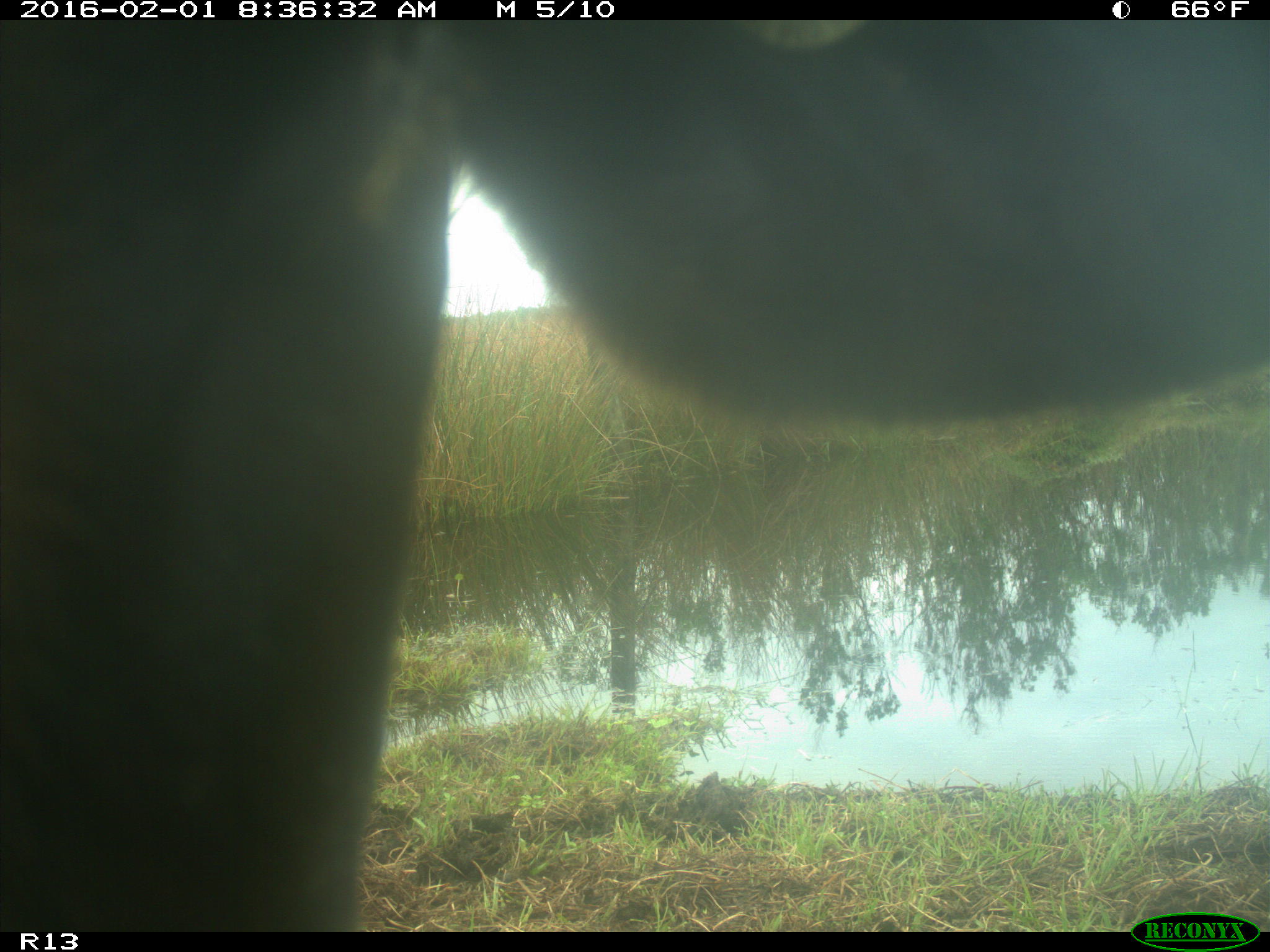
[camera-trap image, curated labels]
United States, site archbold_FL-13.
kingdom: Animalia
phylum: Chordata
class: Mammalia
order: Artiodactyla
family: Bovidae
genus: Bos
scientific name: Bos taurus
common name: domestic cow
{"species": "Bos taurus (domestic cow)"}